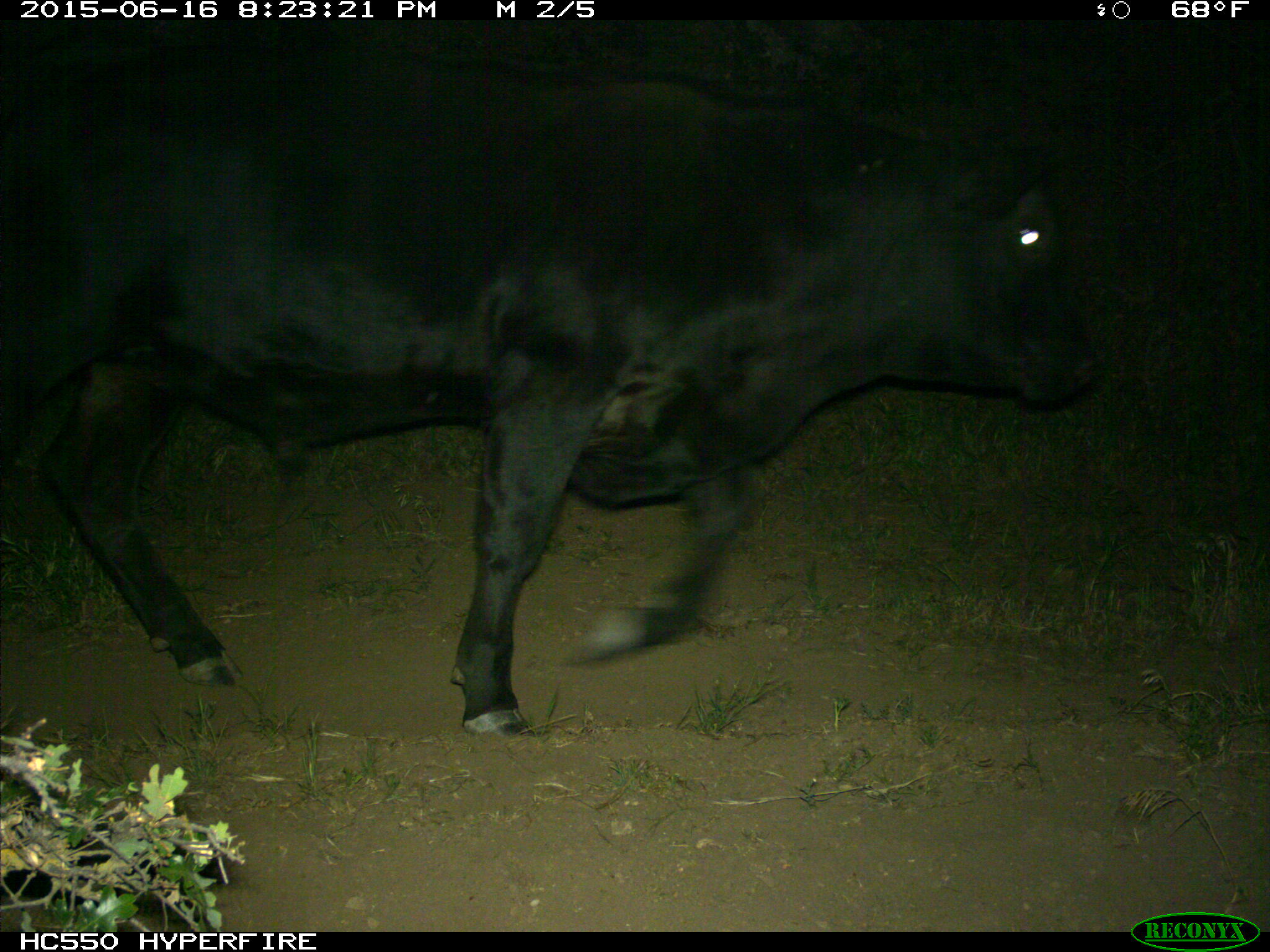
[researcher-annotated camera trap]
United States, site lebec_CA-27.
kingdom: Animalia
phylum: Chordata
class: Mammalia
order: Artiodactyla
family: Bovidae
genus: Bos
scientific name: Bos taurus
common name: domestic cow